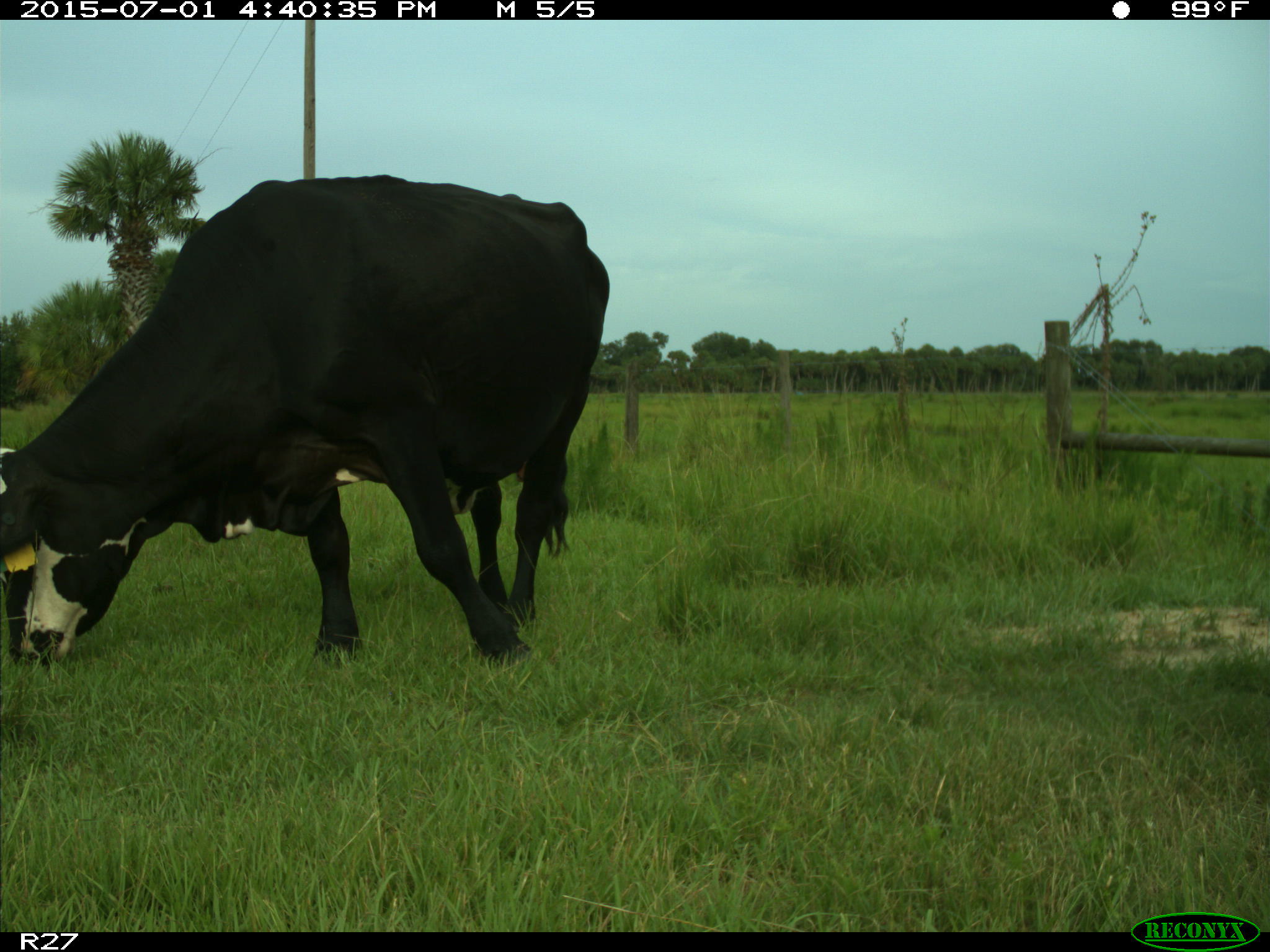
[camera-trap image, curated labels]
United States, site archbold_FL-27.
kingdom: Animalia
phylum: Chordata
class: Mammalia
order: Artiodactyla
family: Bovidae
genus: Bos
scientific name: Bos taurus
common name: domestic cow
Bos taurus (domestic cow).